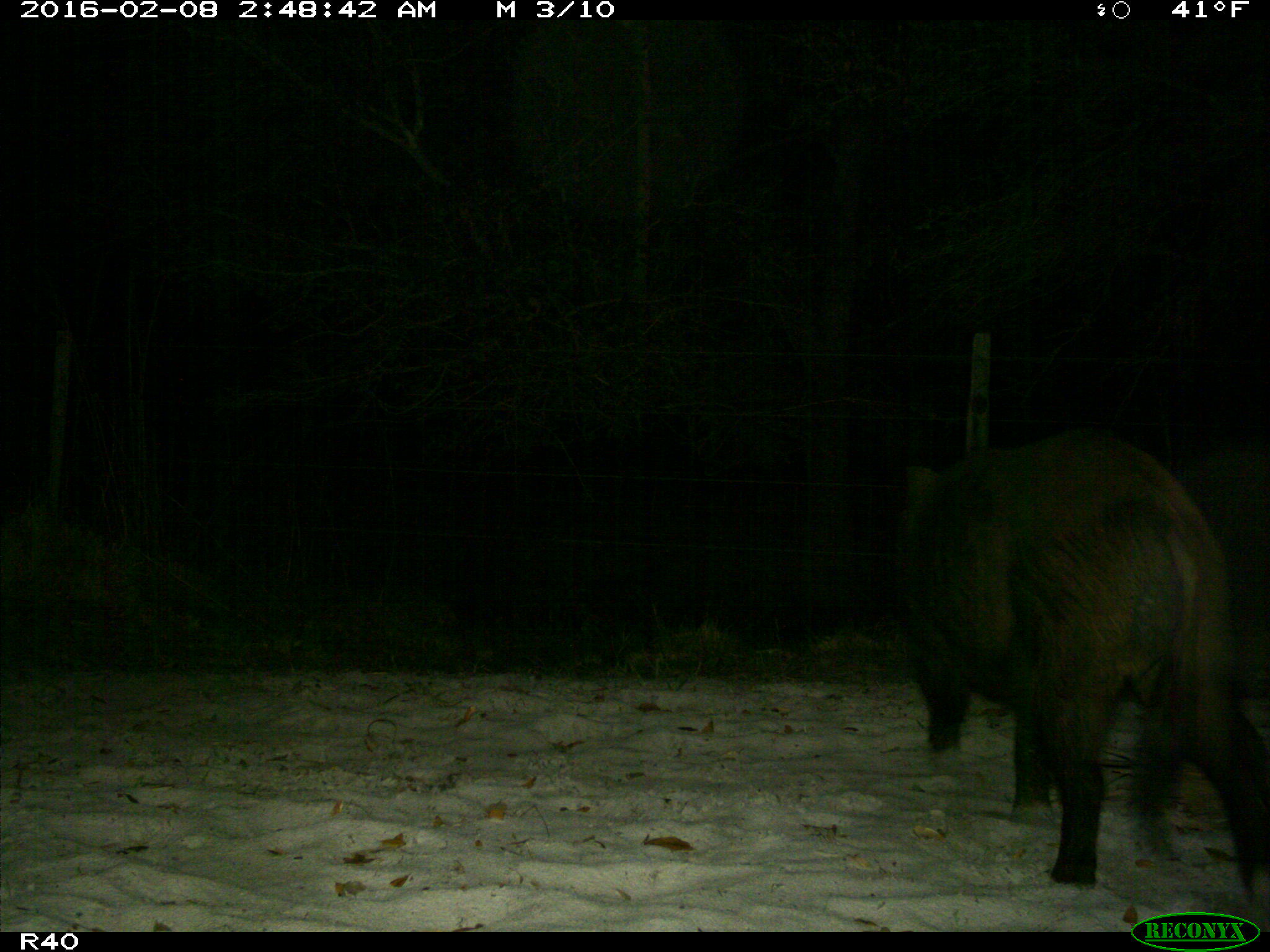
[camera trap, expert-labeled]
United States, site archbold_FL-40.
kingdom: Animalia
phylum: Chordata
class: Mammalia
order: Artiodactyla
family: Suidae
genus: Sus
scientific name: Sus scrofa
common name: wild boar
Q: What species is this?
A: Sus scrofa (wild boar).